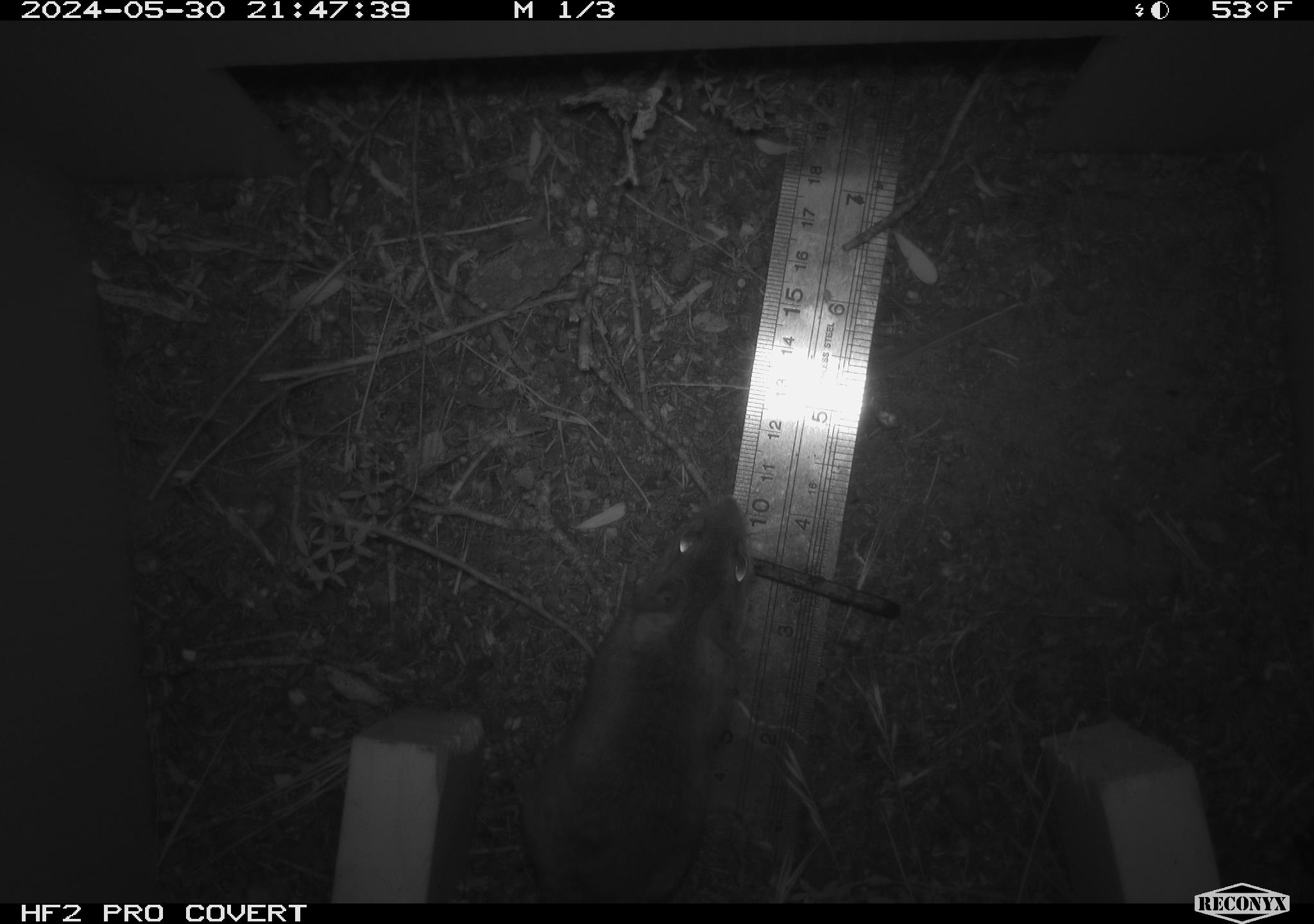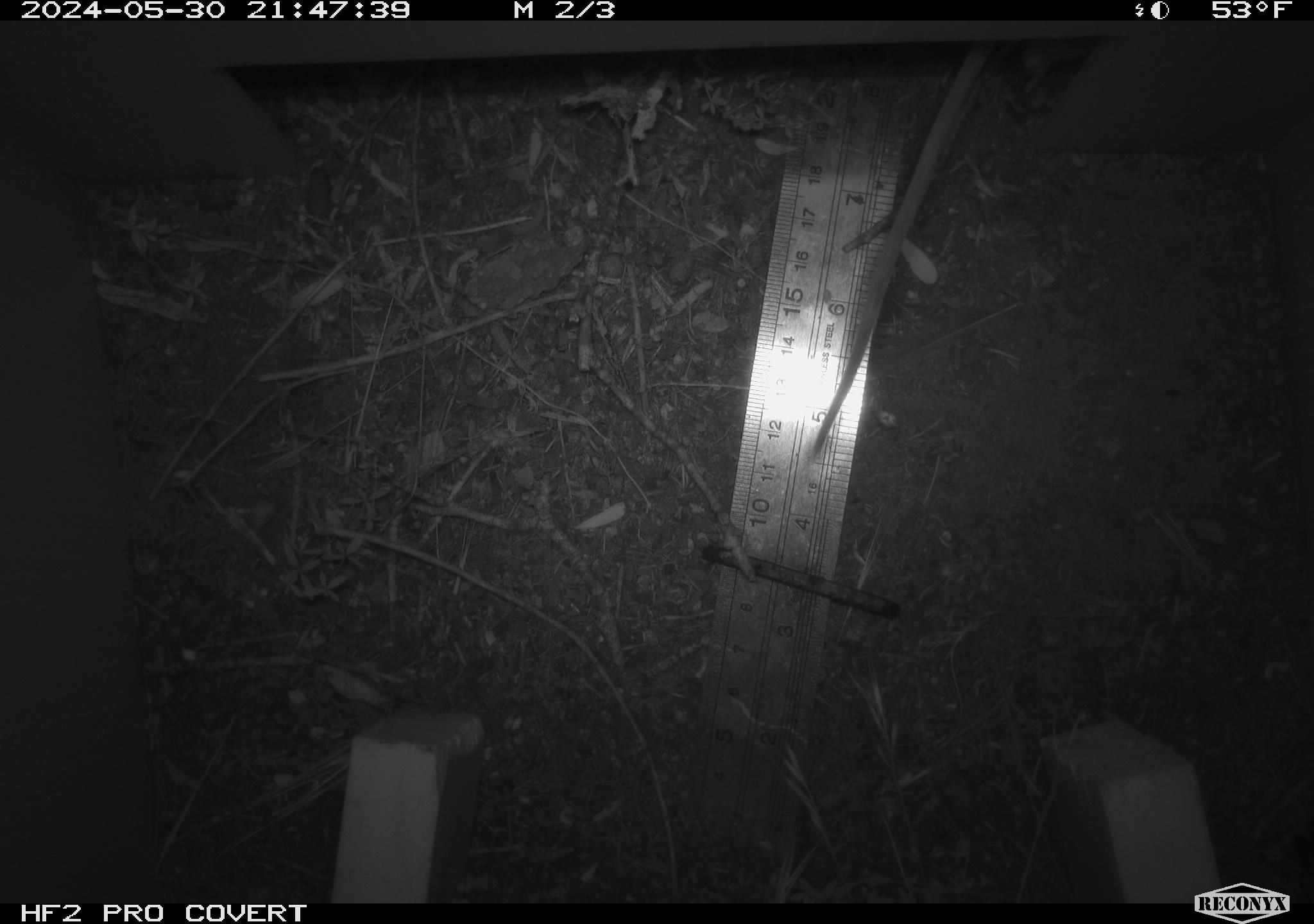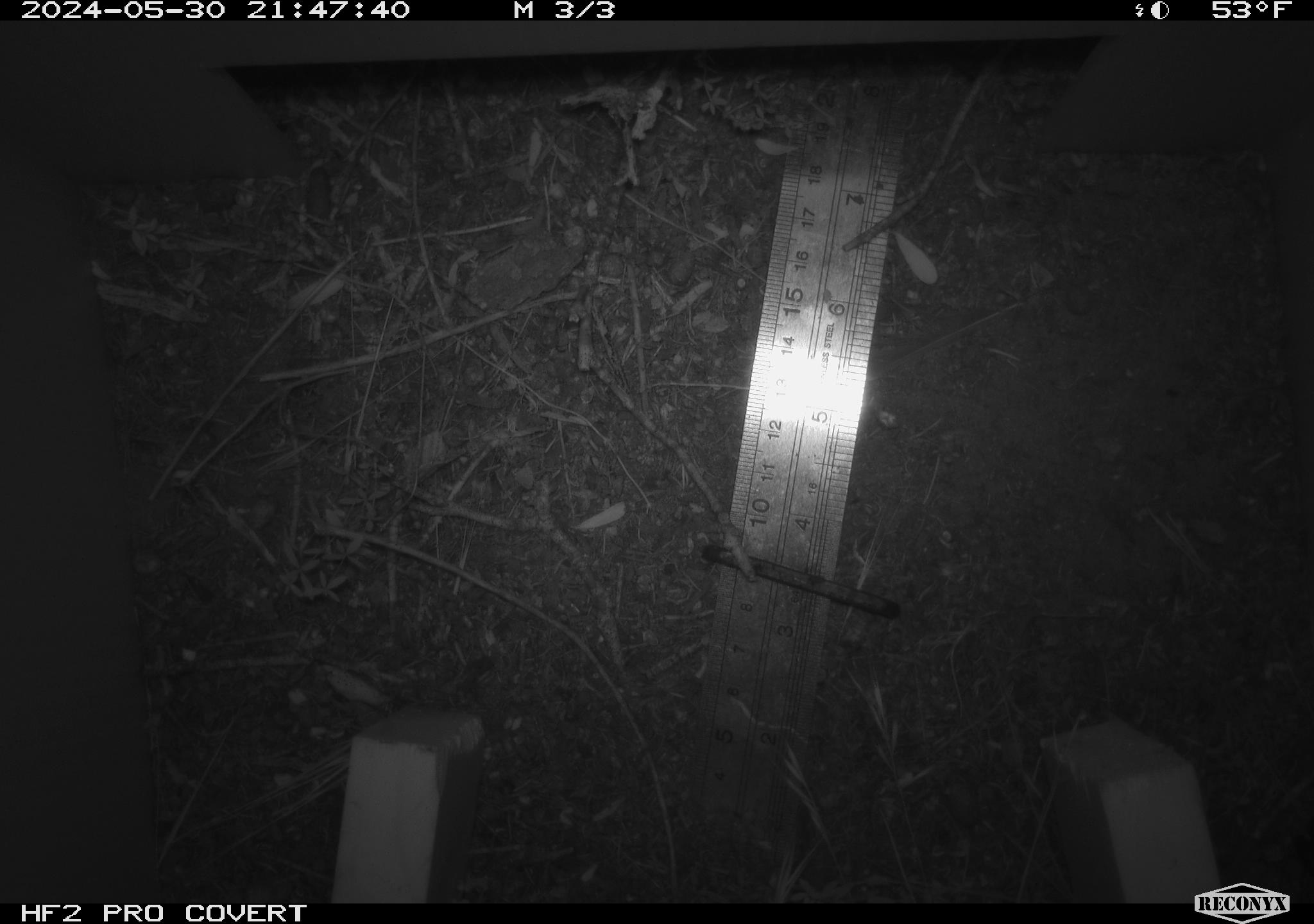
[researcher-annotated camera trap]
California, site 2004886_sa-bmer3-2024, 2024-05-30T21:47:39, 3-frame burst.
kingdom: Animalia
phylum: Chordata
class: Mammalia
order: Rodentia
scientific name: Rodentia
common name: mouse species